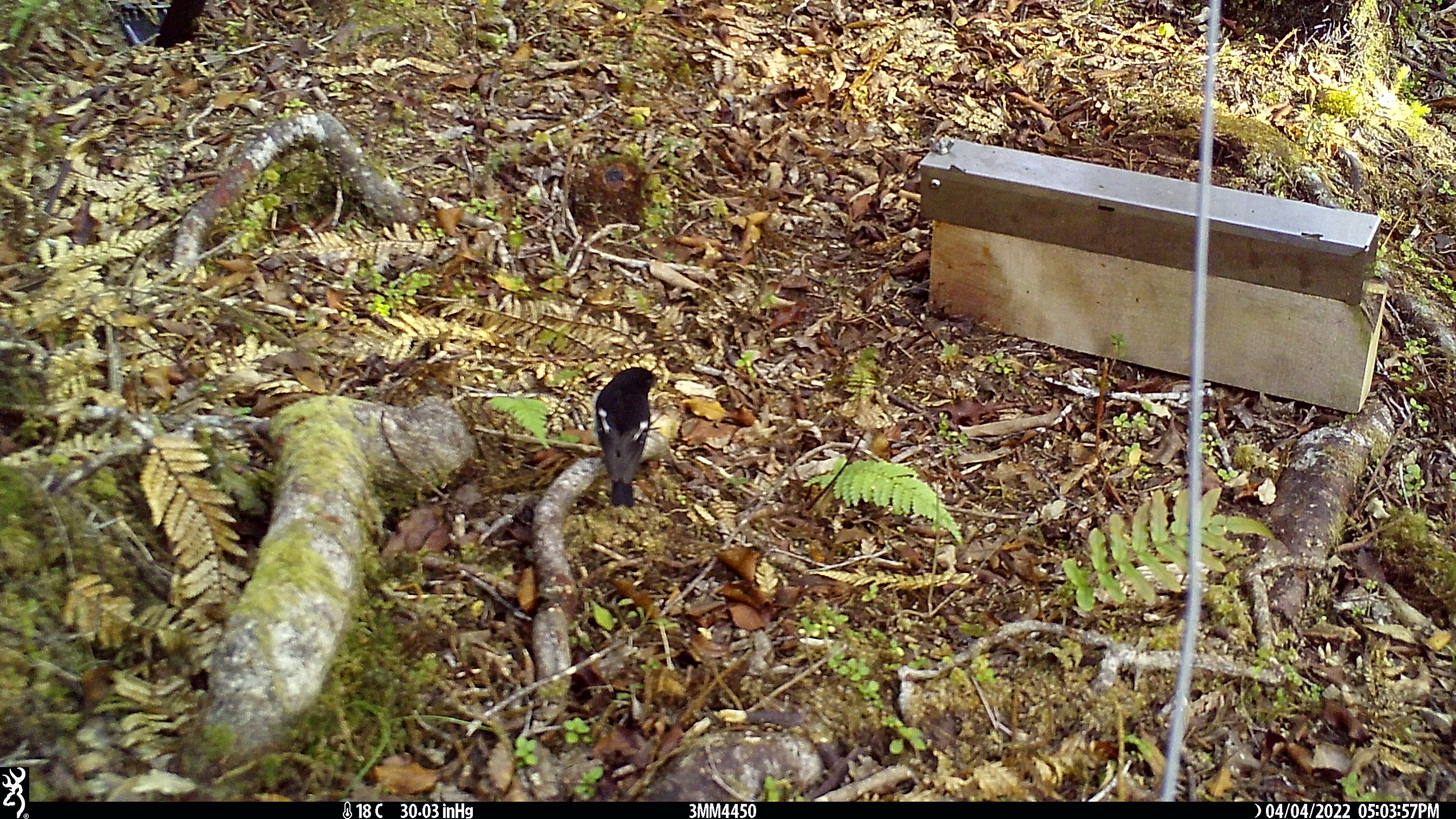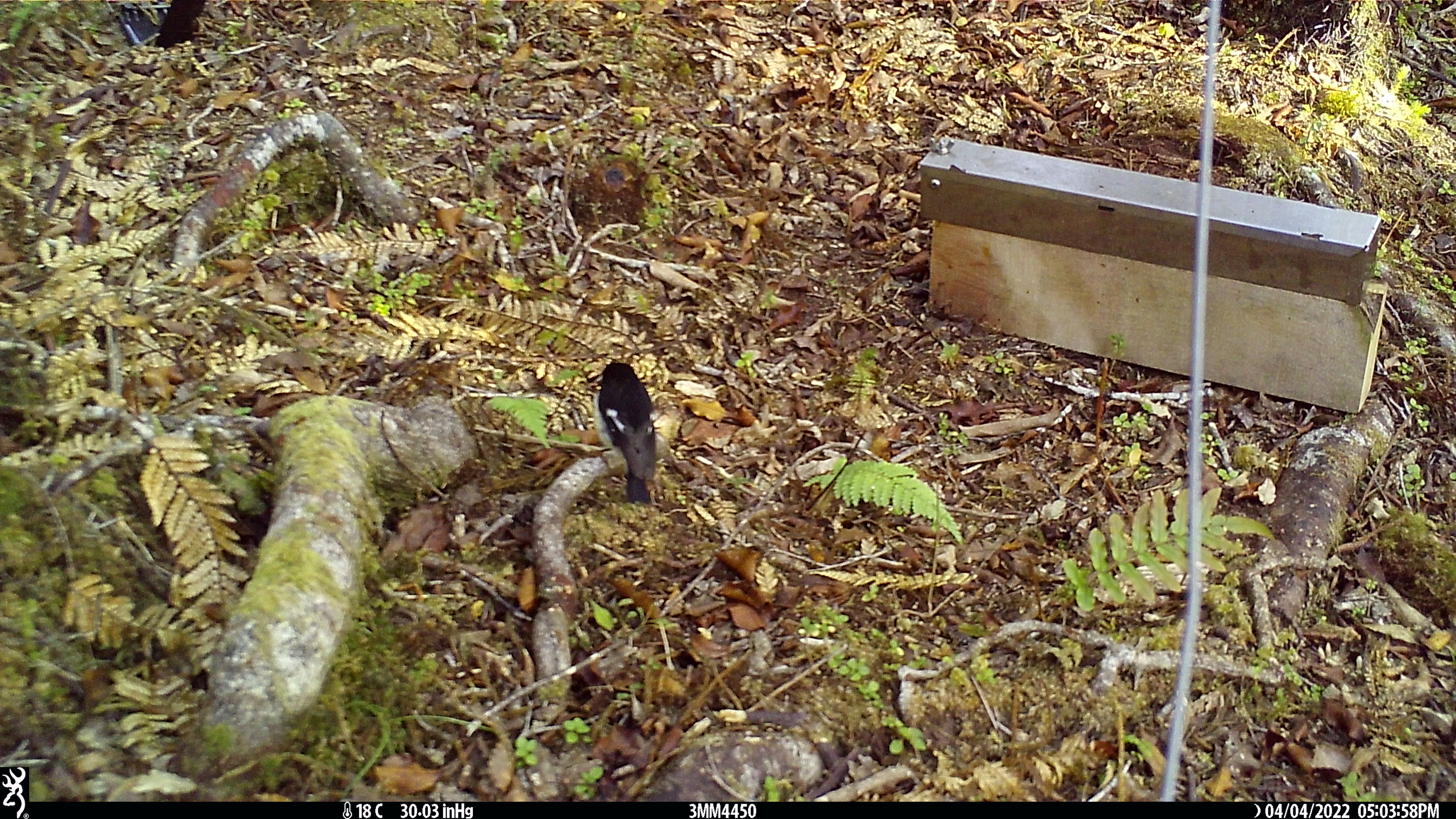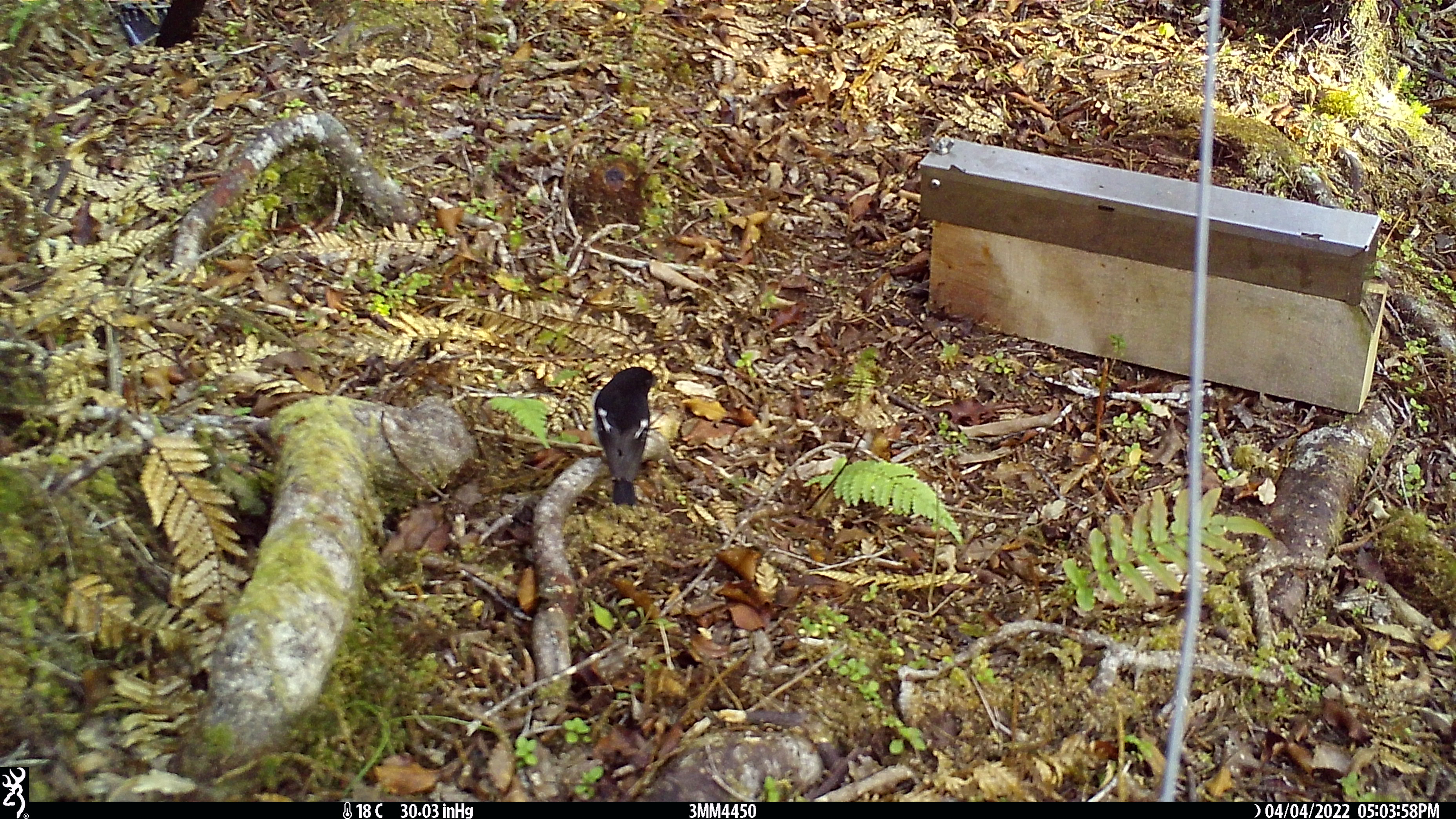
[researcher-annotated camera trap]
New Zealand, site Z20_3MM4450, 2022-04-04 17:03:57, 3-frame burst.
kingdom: Animalia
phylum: Chordata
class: Aves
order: Passeriformes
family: Petroicidae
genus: Petroica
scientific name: Petroica macrocephala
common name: tomtit